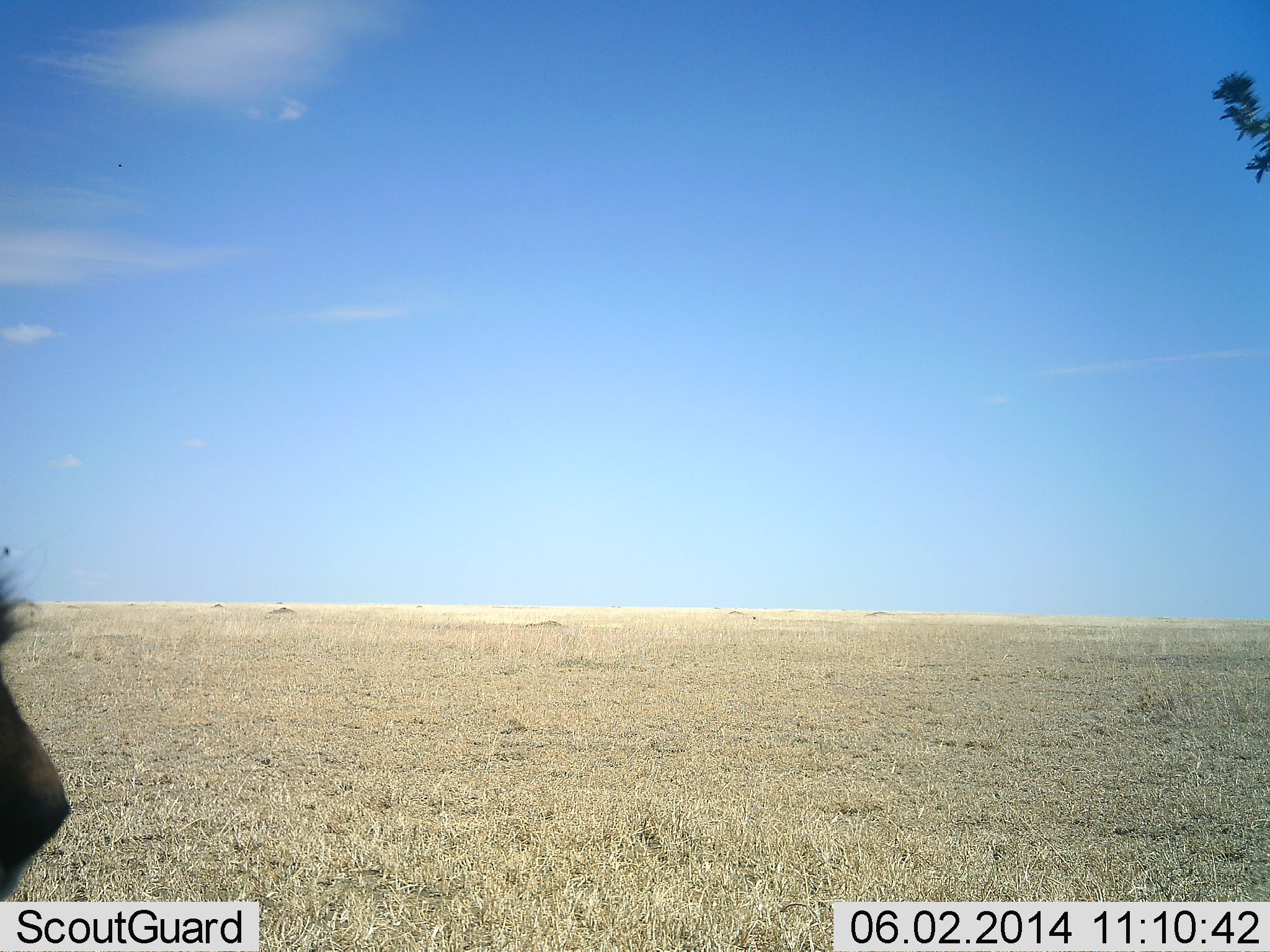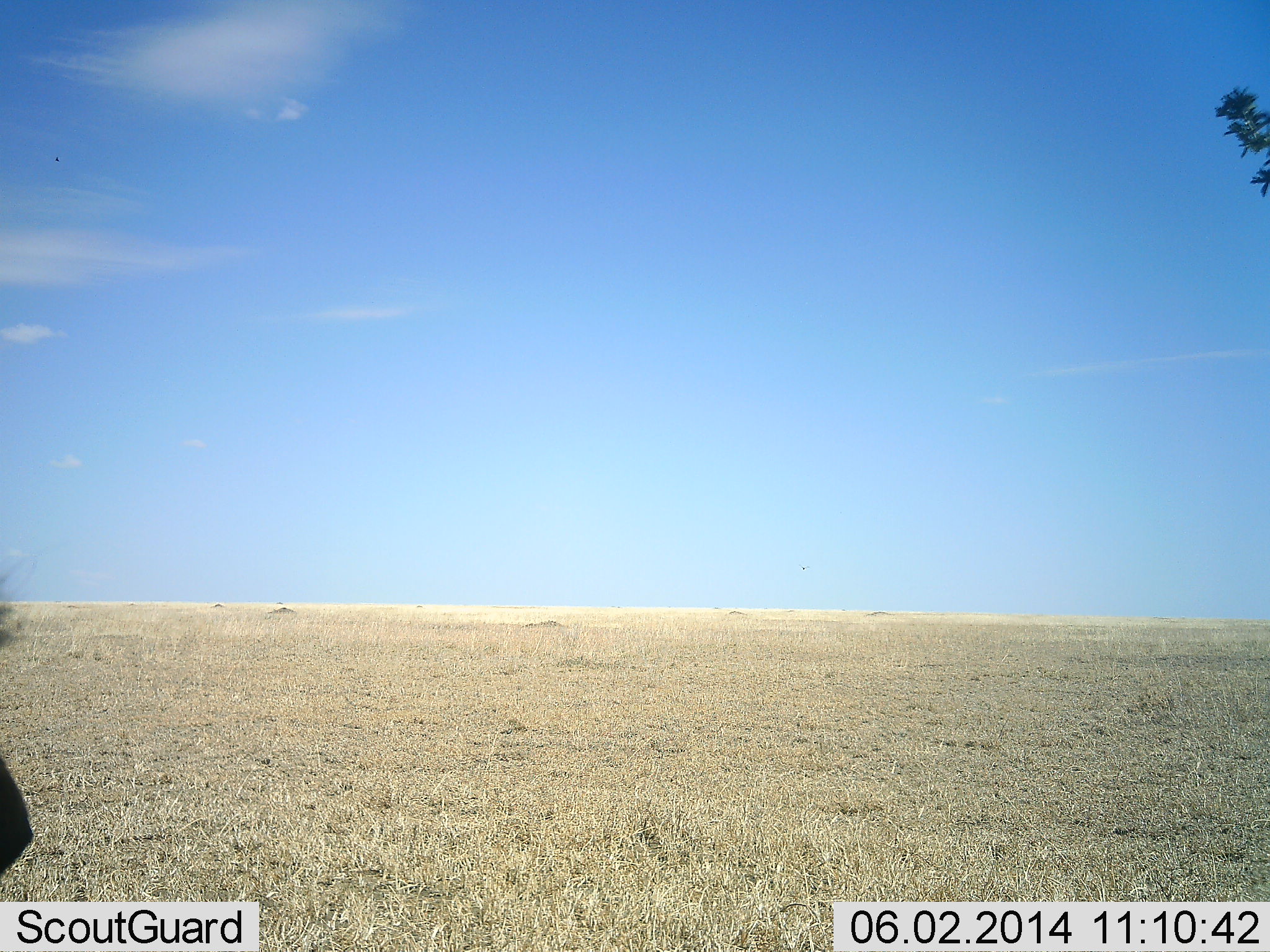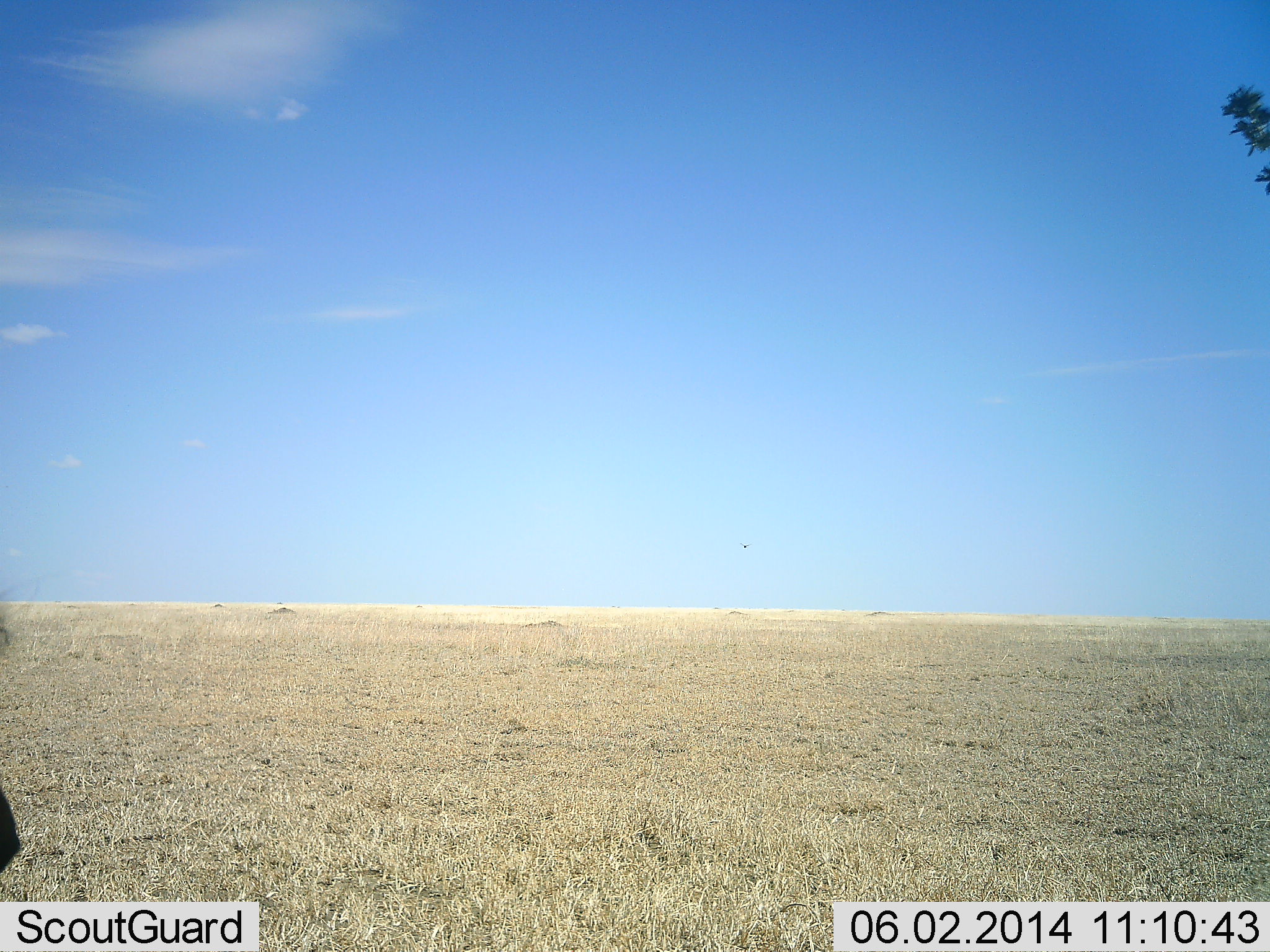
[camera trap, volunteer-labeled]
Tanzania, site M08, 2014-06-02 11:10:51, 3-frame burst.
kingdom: Animalia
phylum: Chordata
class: Mammalia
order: Carnivora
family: Felidae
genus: Panthera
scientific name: Panthera leo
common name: lion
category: lionmale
Lionmale (lion) (Panthera leo), count 1. Behavior (volunteer vote fractions): standing 75%, resting 0%, moving 25%, interacting 0%. Young present (vote fraction): 0%. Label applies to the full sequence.